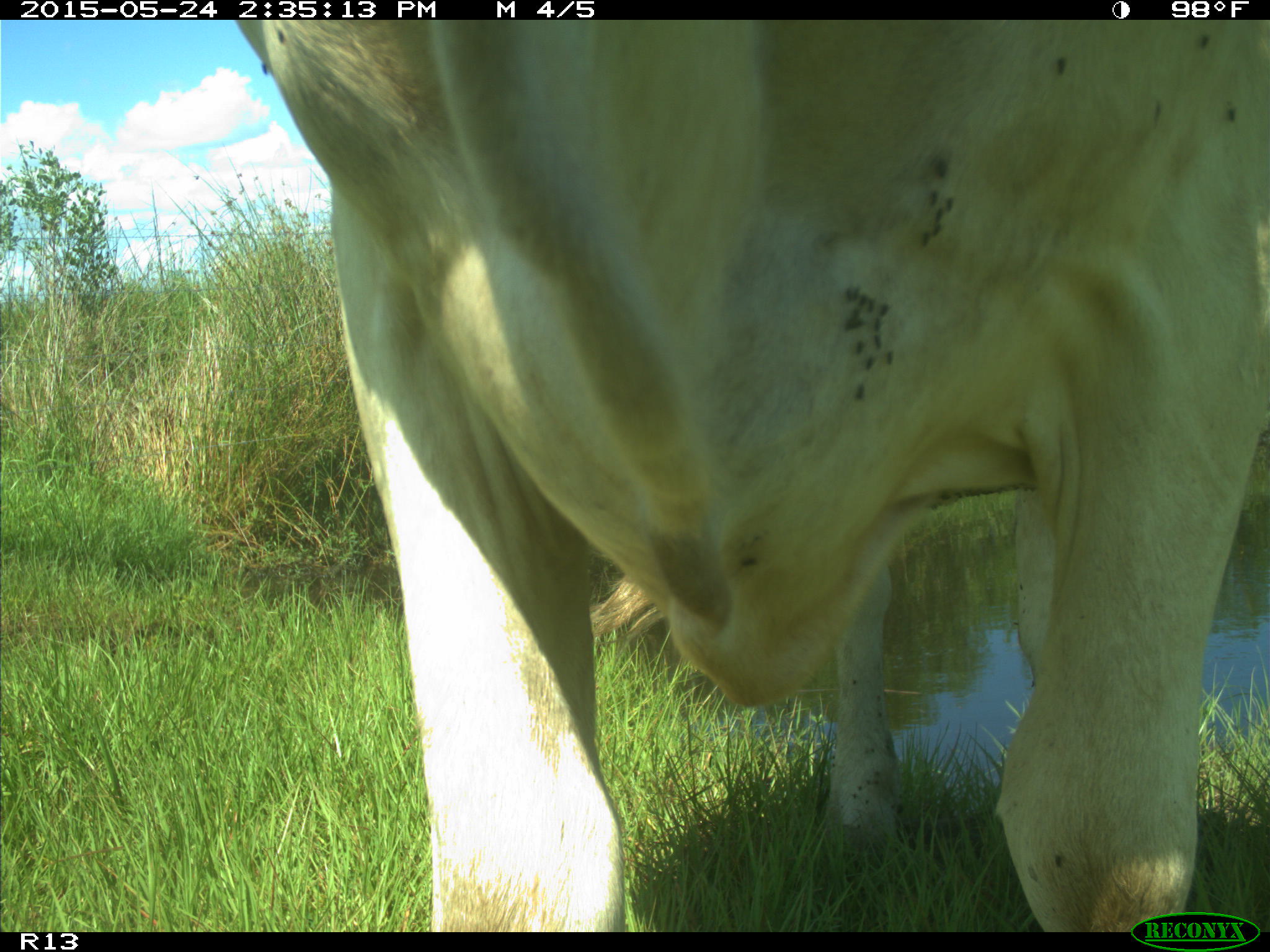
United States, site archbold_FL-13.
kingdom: Animalia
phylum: Chordata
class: Mammalia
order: Artiodactyla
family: Bovidae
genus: Bos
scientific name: Bos taurus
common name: domestic cow